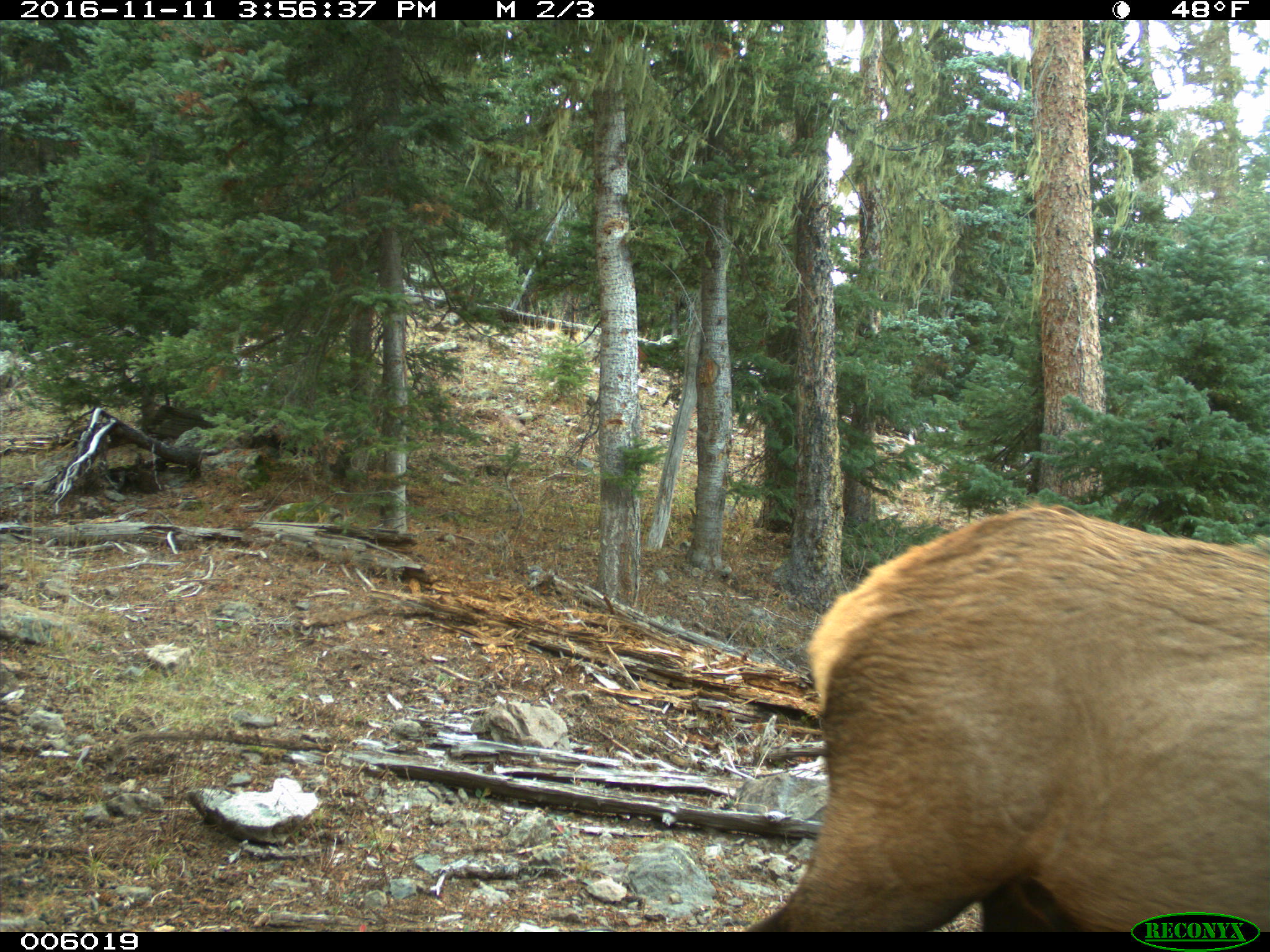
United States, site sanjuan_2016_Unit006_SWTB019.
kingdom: Animalia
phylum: Chordata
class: Mammalia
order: Artiodactyla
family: Cervidae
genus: Cervus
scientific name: Cervus elaphus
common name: red deer